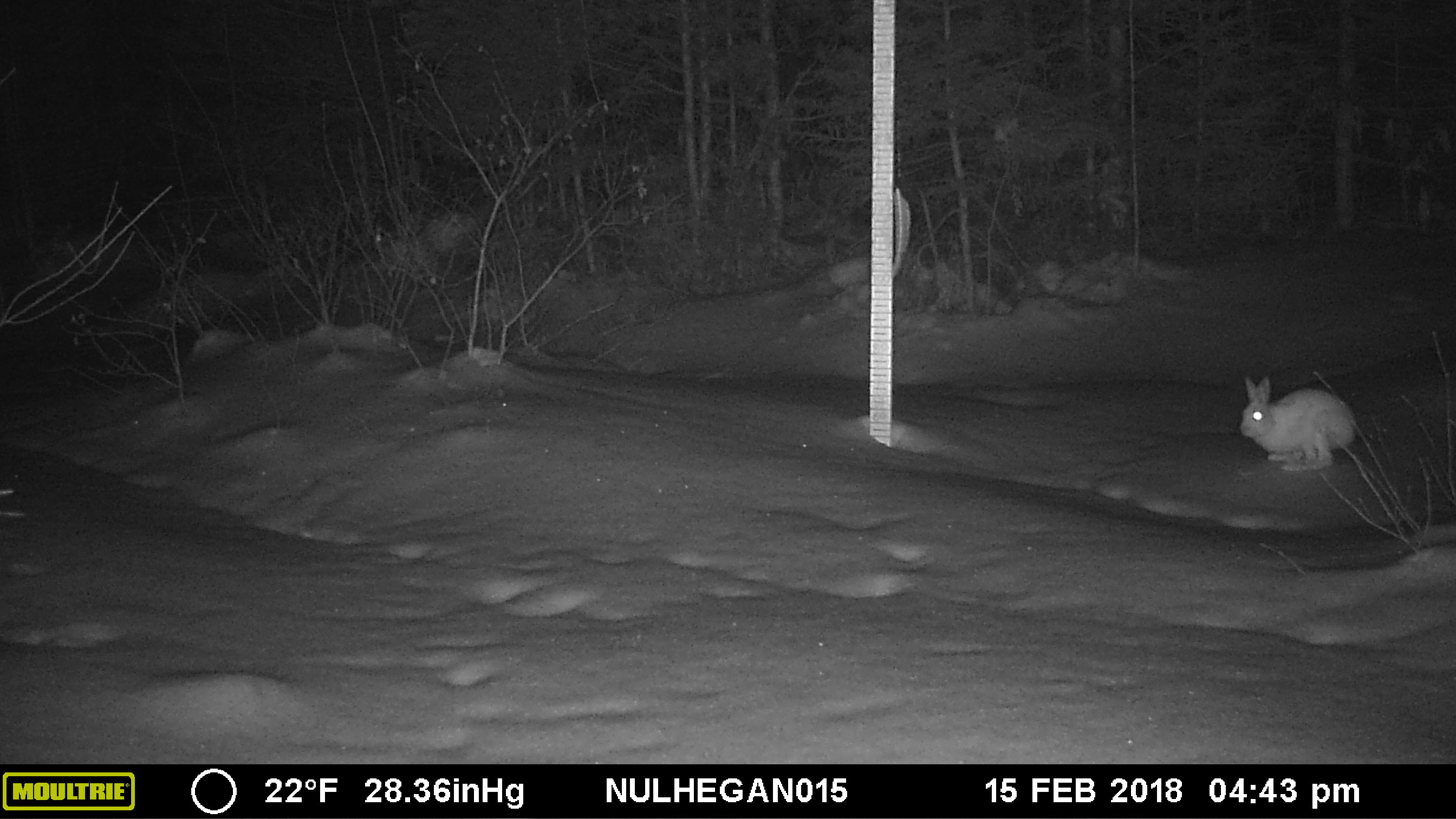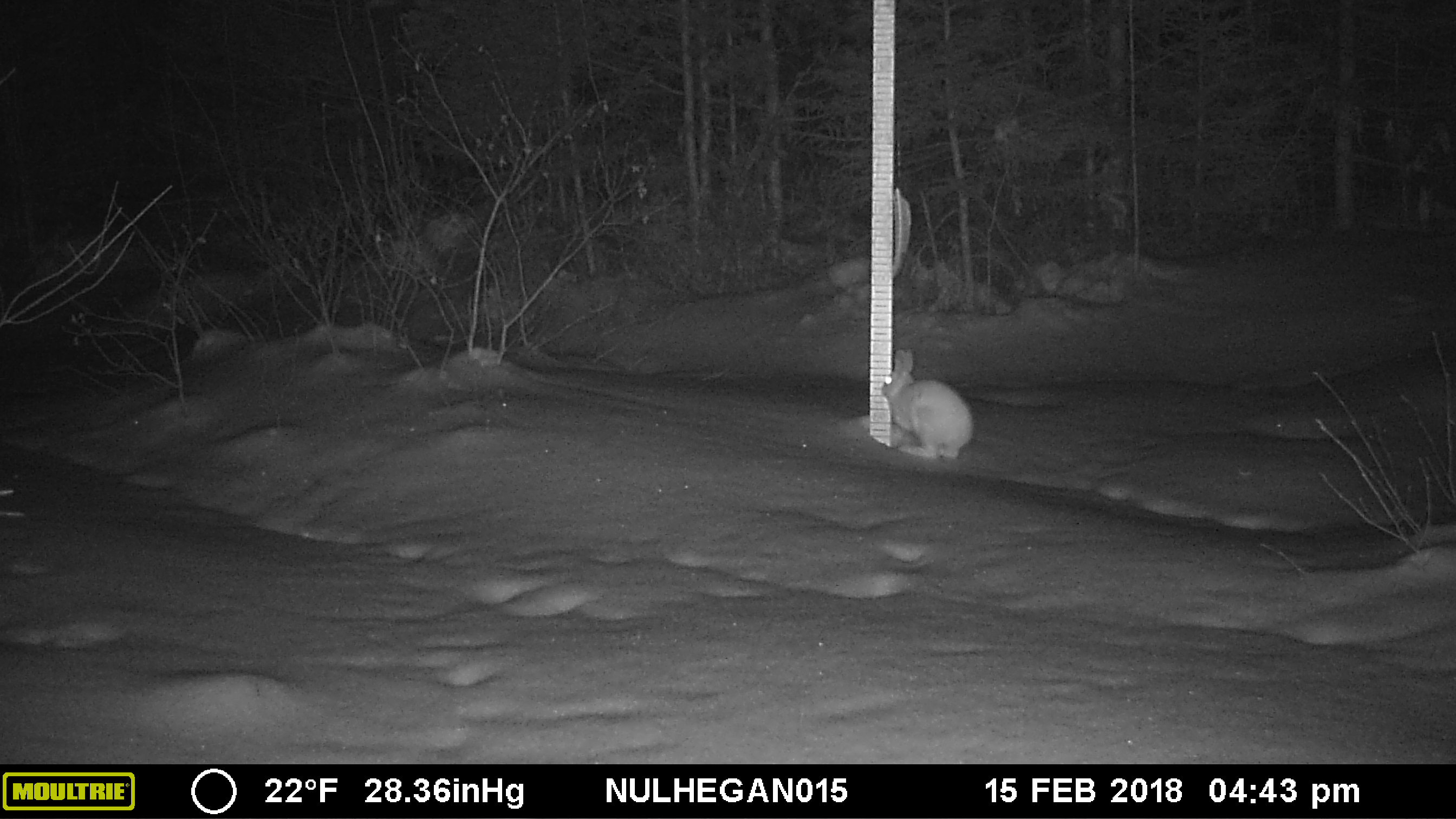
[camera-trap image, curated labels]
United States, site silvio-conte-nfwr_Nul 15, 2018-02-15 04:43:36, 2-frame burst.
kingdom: Animalia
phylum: Chordata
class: Mammalia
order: Lagomorpha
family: Leporidae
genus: Lepus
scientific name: Lepus americanus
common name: snowshoe hare